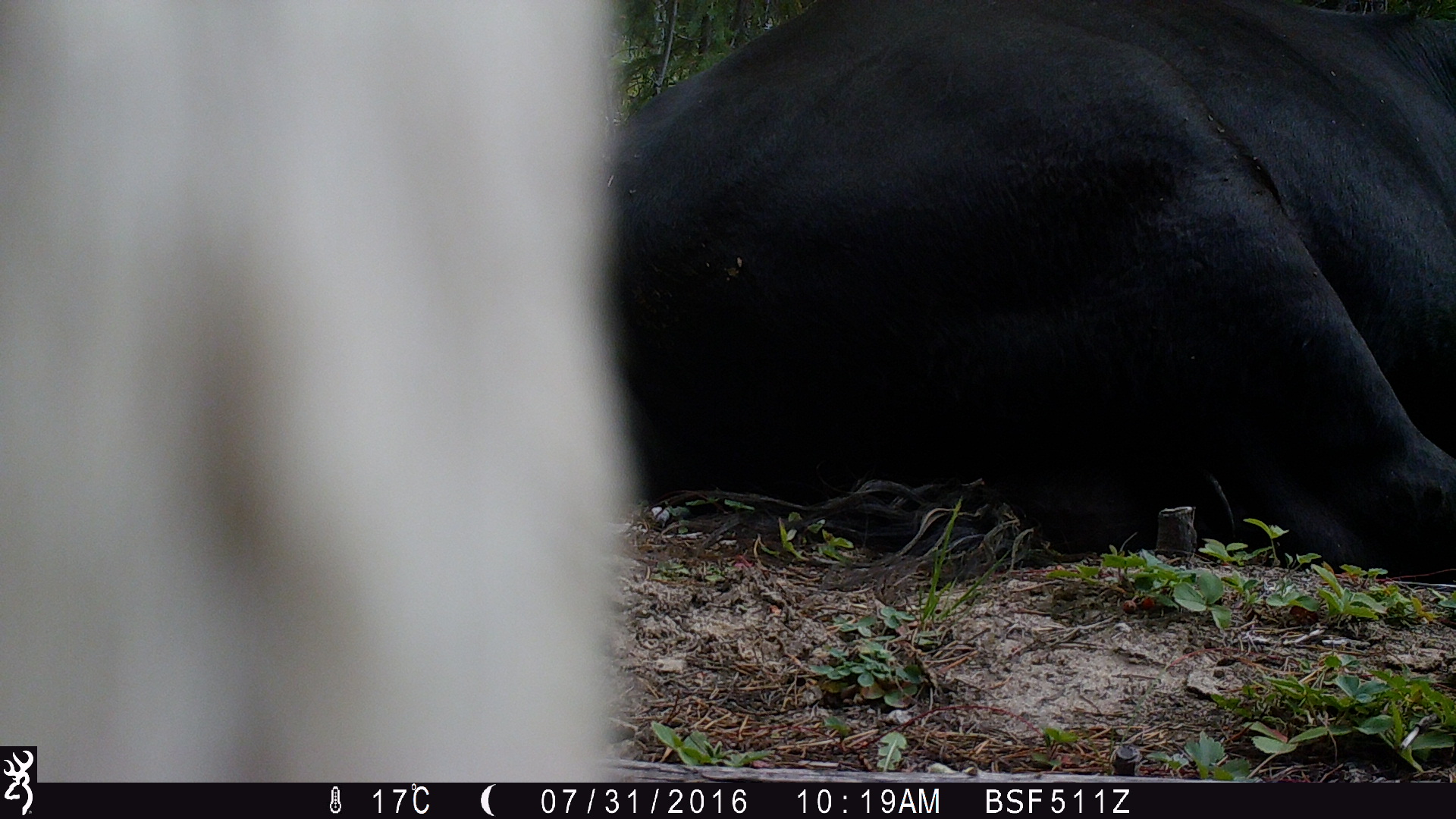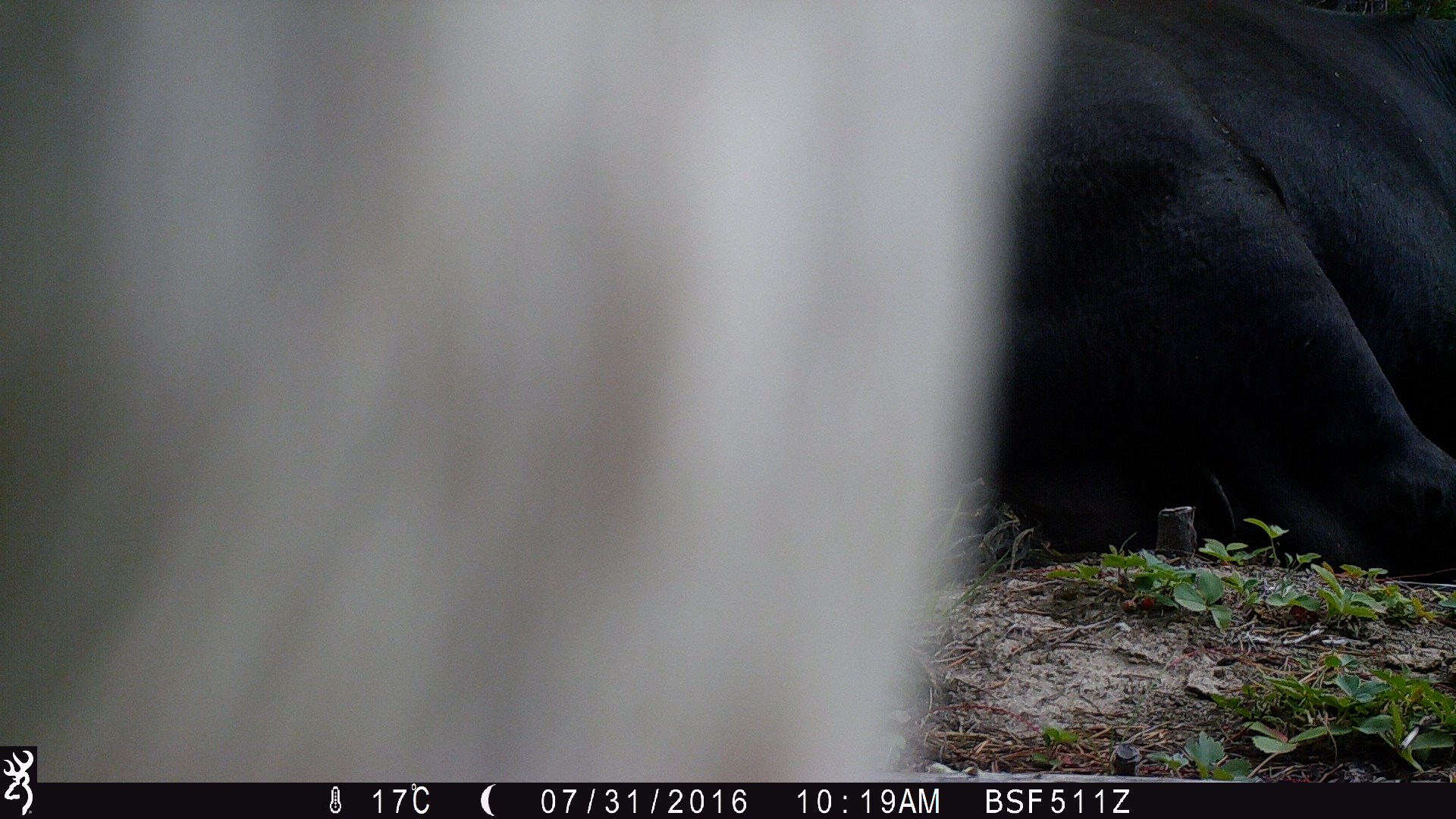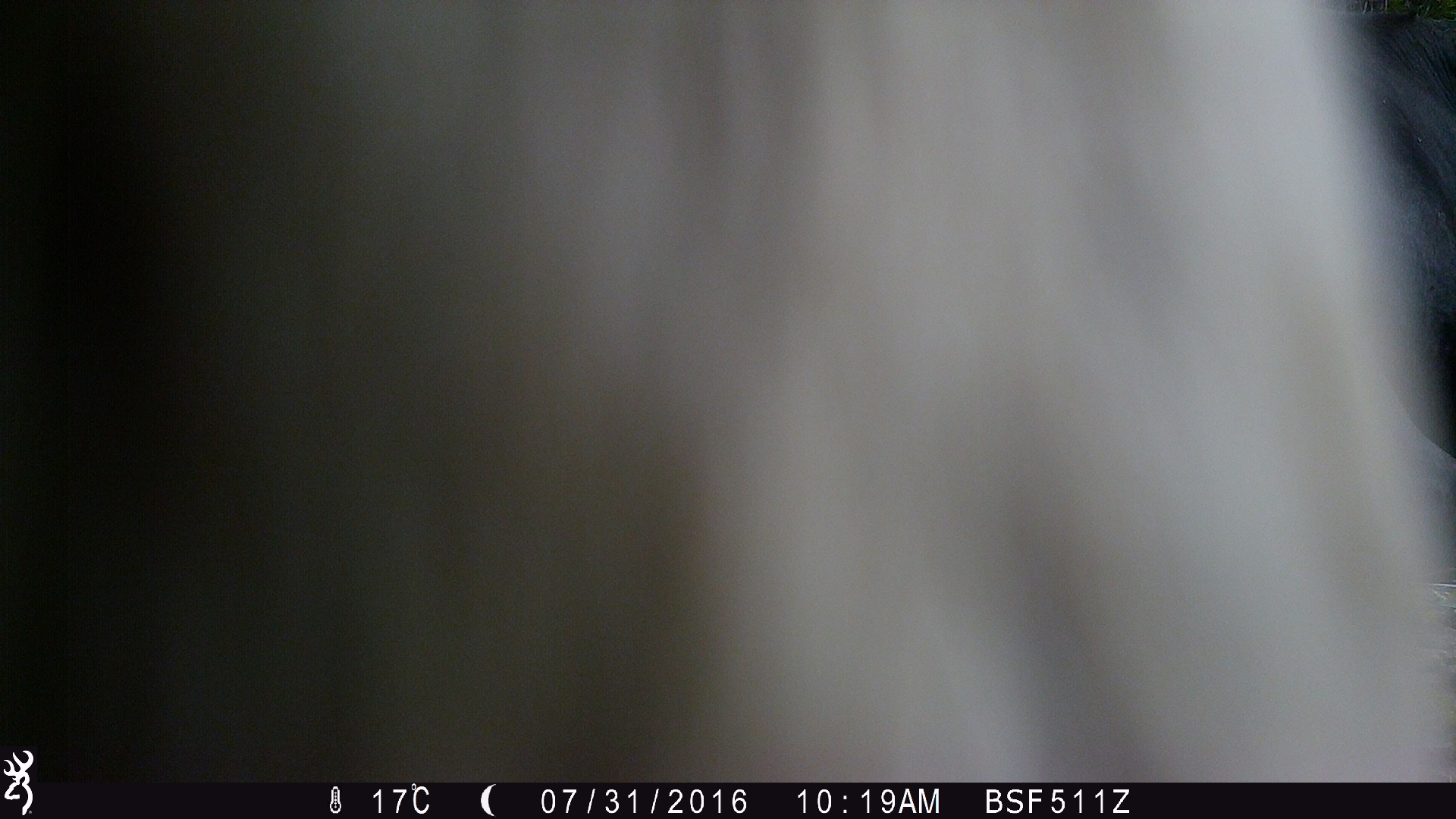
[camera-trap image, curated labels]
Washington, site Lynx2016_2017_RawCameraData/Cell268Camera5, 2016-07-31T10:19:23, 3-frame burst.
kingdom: Animalia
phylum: Chordata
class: Mammalia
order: Artiodactyla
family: Bovidae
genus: Bos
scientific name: Bos taurus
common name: domestic cattle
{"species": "domestic cattle (Bos taurus)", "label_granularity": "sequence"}